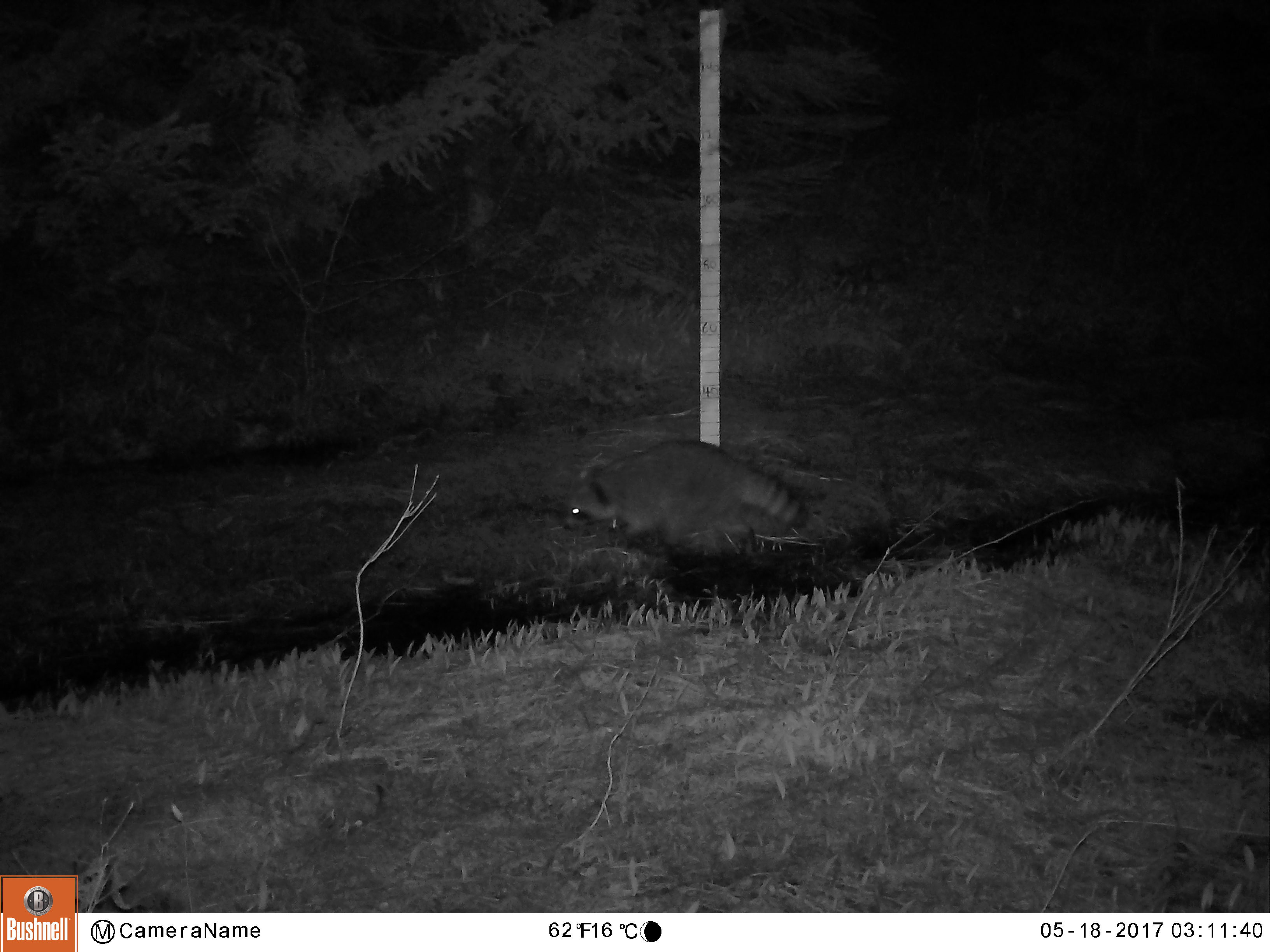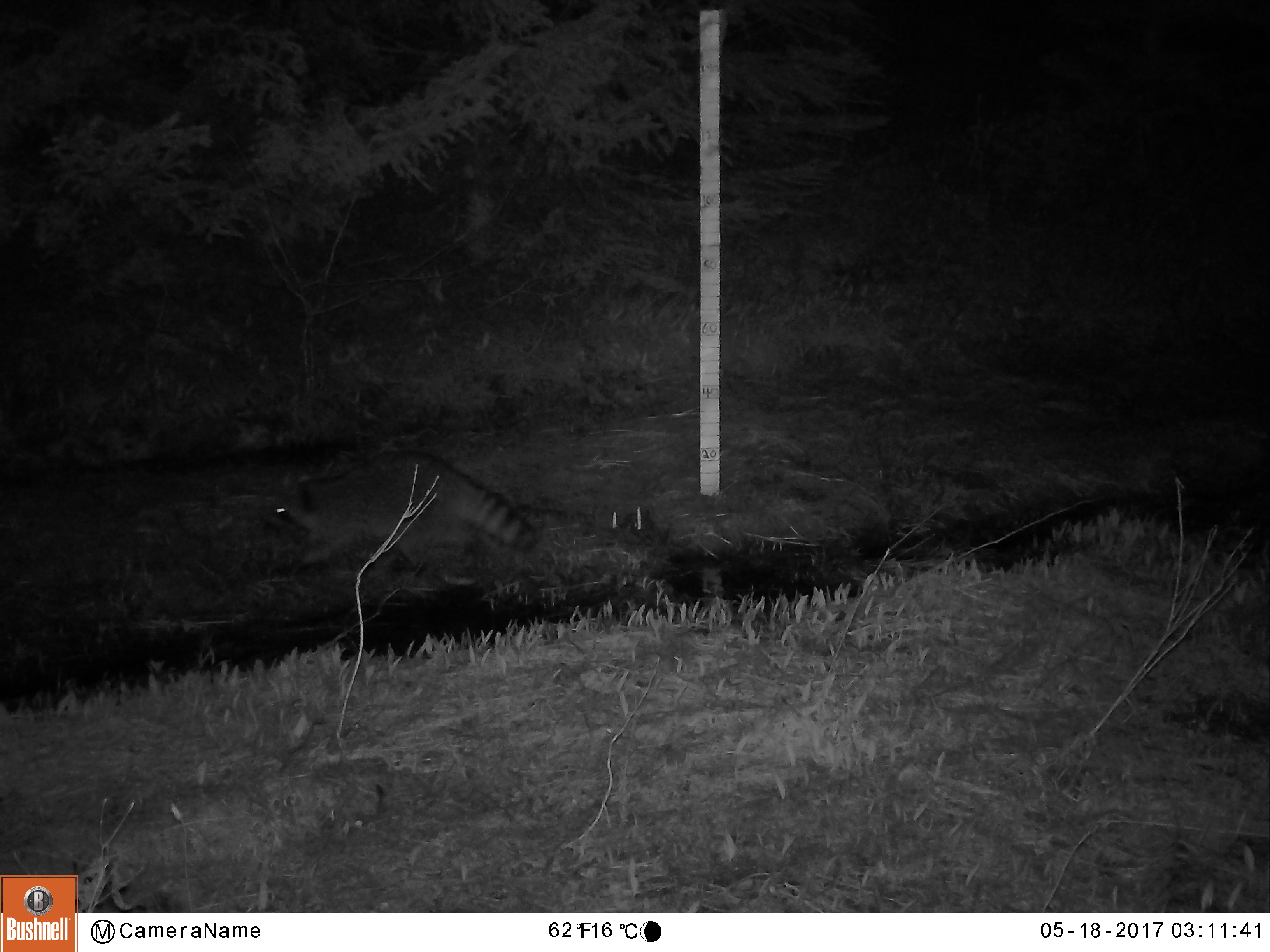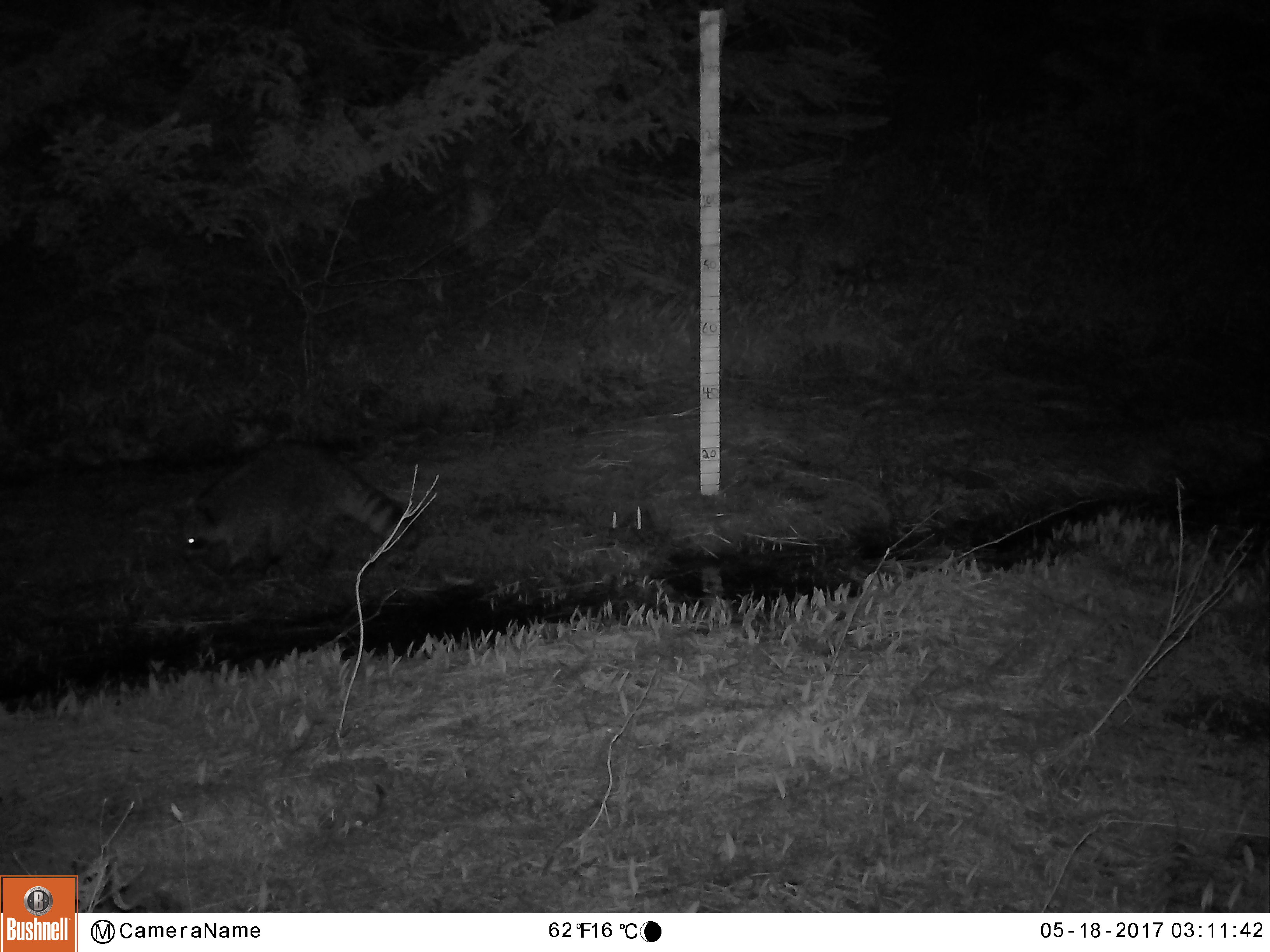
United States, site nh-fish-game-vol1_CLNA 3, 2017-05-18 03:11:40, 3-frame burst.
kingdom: Animalia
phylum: Chordata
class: Mammalia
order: Carnivora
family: Procyonidae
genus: Procyon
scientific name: Procyon lotor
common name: raccoon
Raccoon (Procyon lotor).